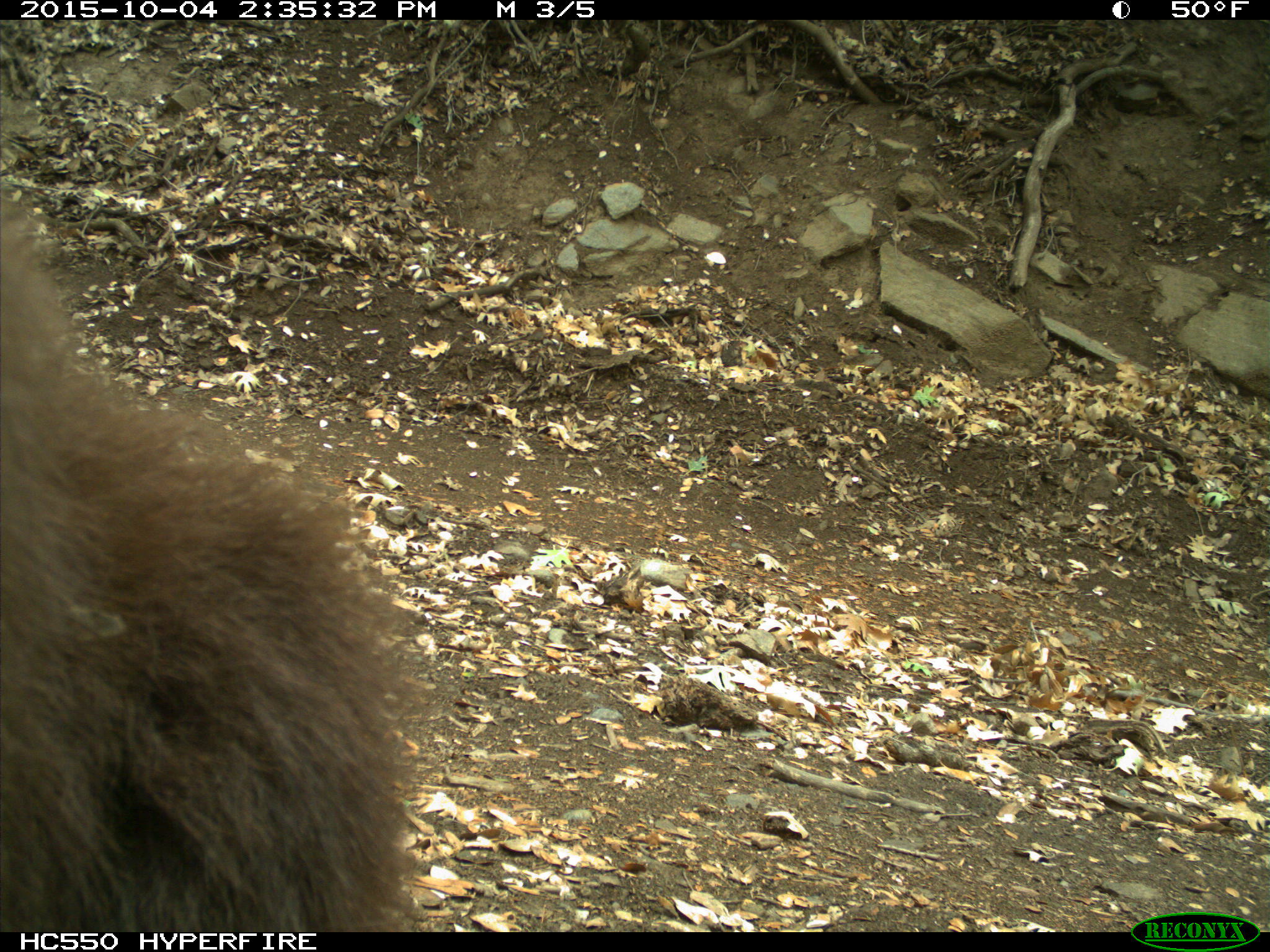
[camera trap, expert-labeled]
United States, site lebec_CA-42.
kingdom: Animalia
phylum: Chordata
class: Mammalia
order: Carnivora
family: Ursidae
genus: Ursus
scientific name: Ursus americanus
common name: american black bear